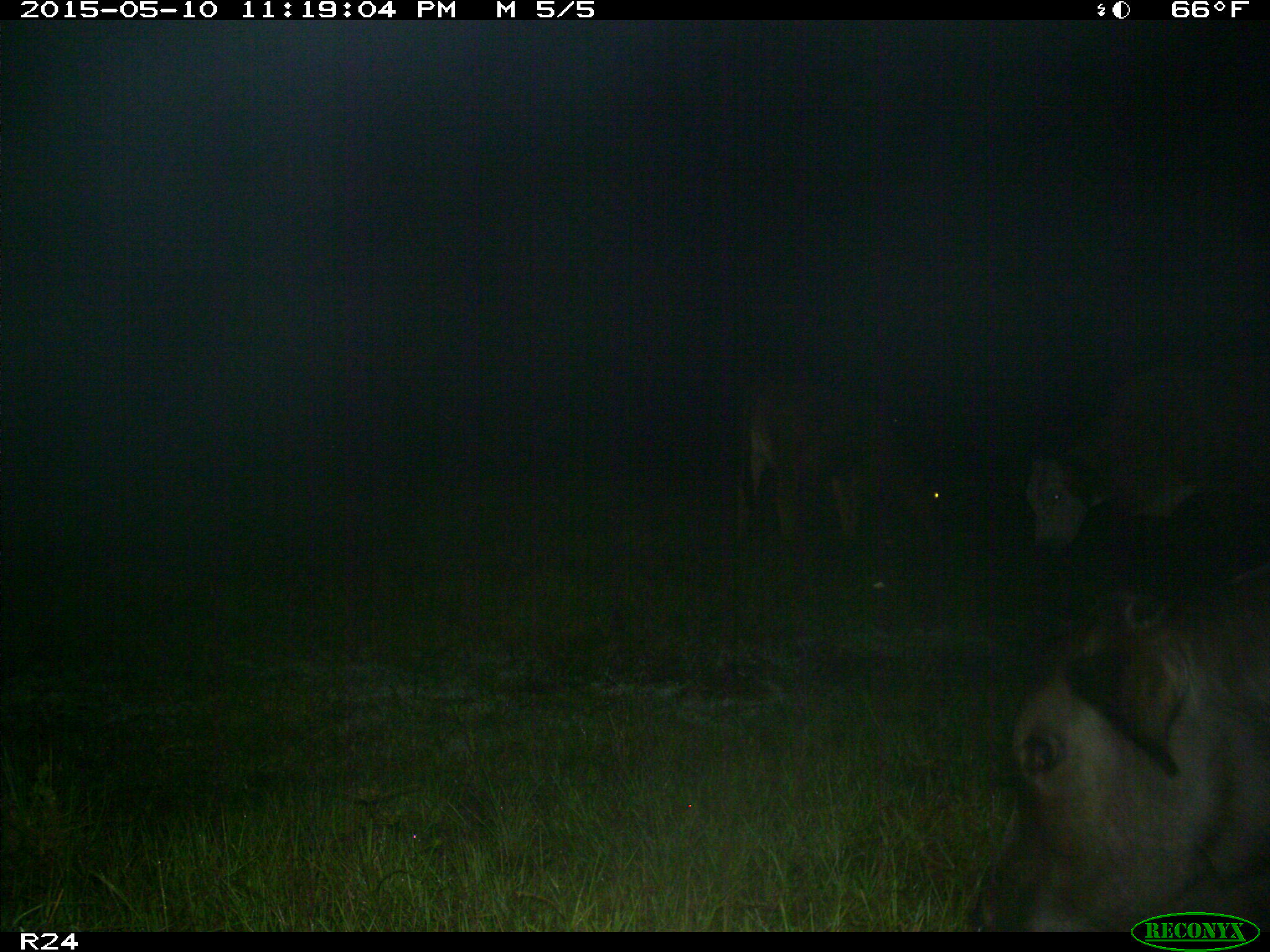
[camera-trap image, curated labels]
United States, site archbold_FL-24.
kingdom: Animalia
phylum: Chordata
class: Mammalia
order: Artiodactyla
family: Bovidae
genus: Bos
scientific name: Bos taurus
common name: domestic cow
Bos taurus (domestic cow).